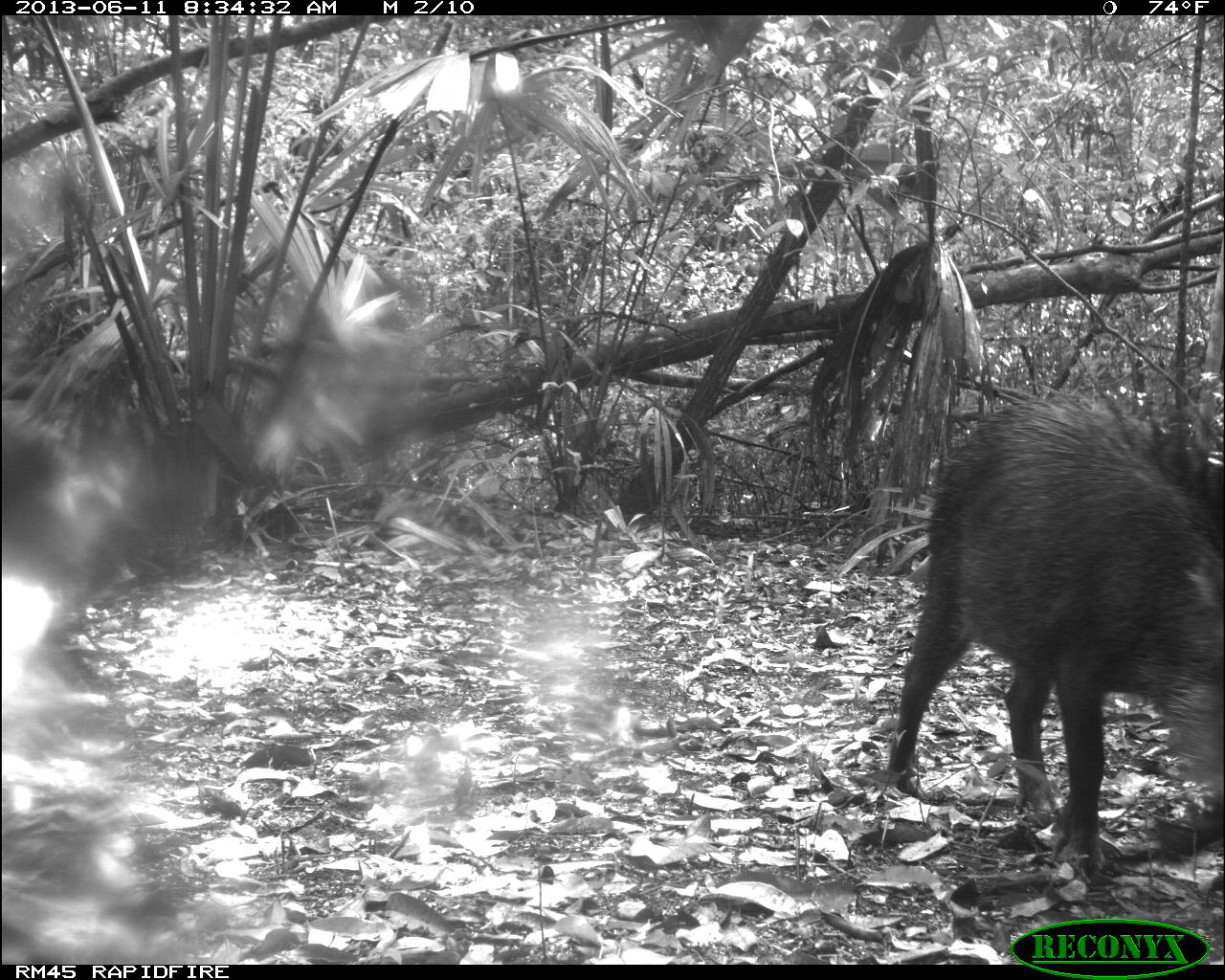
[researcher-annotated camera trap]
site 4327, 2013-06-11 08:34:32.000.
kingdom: Animalia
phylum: Chordata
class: Mammalia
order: Artiodactyla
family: Tayassuidae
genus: Tayassu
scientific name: Tayassu pecari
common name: white-lipped peccary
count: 14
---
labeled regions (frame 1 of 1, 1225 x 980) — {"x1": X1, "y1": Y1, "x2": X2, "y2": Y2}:
tayassu pecari: {"x1": 891, "y1": 393, "x2": 1223, "y2": 864}